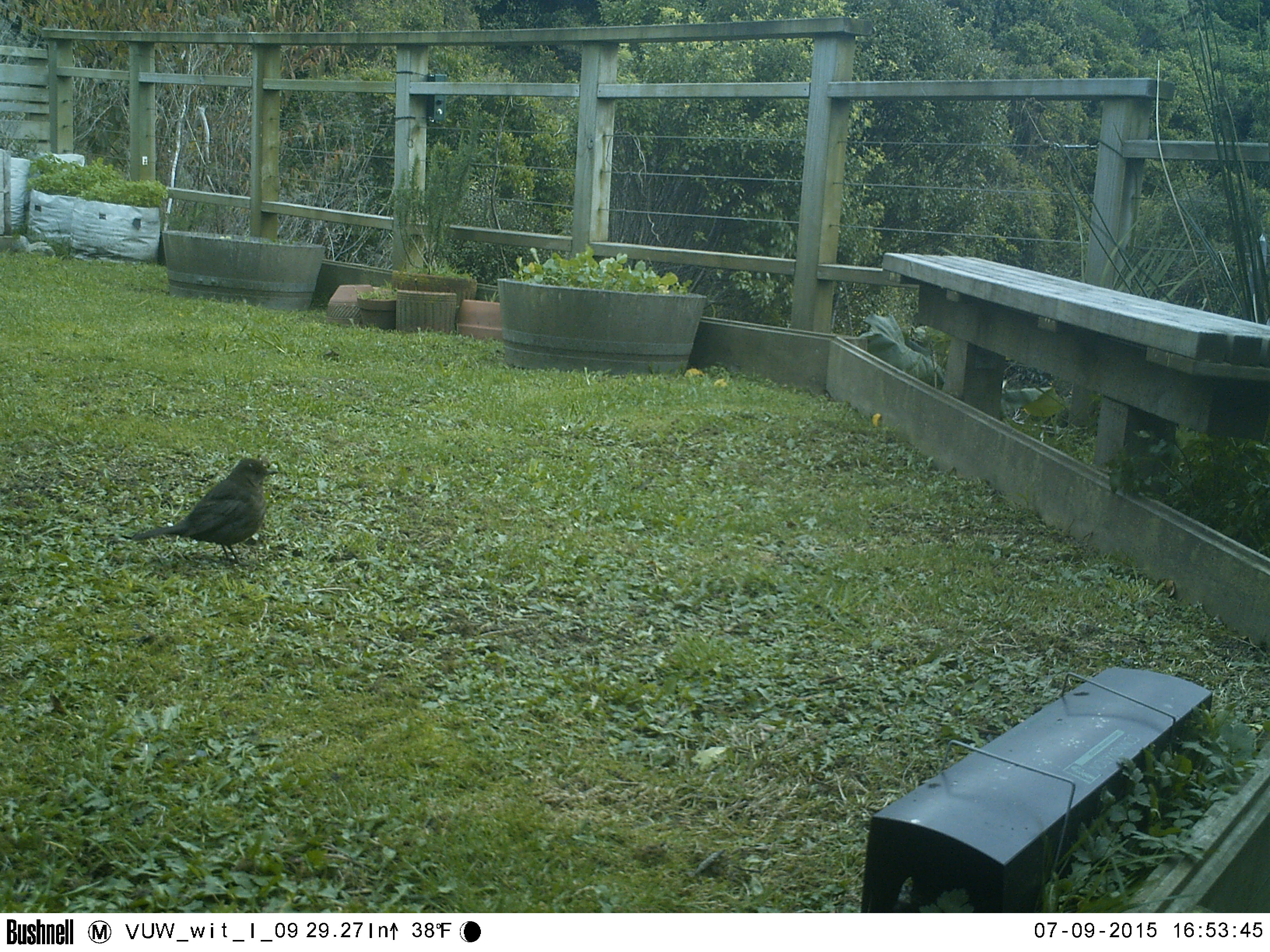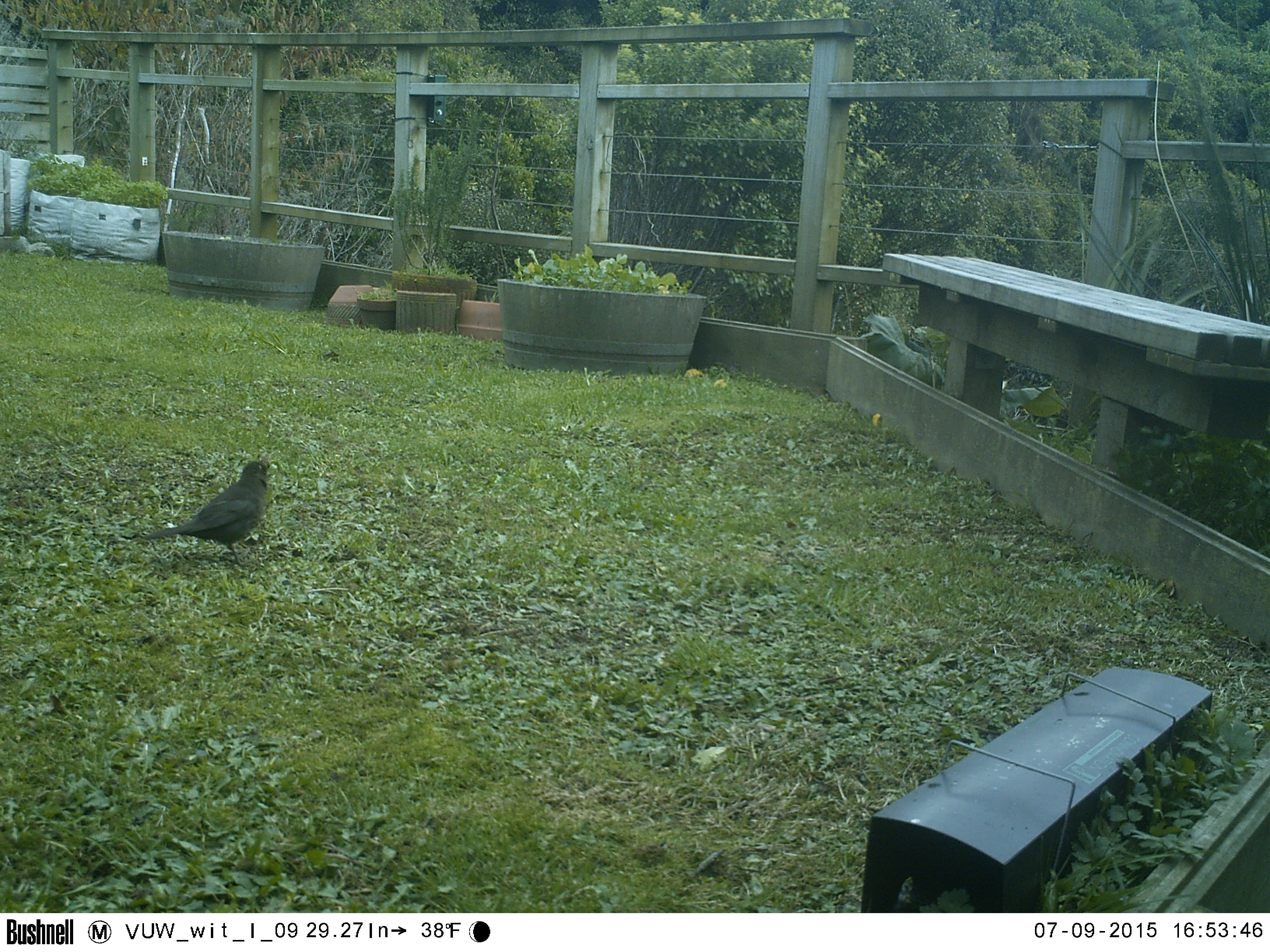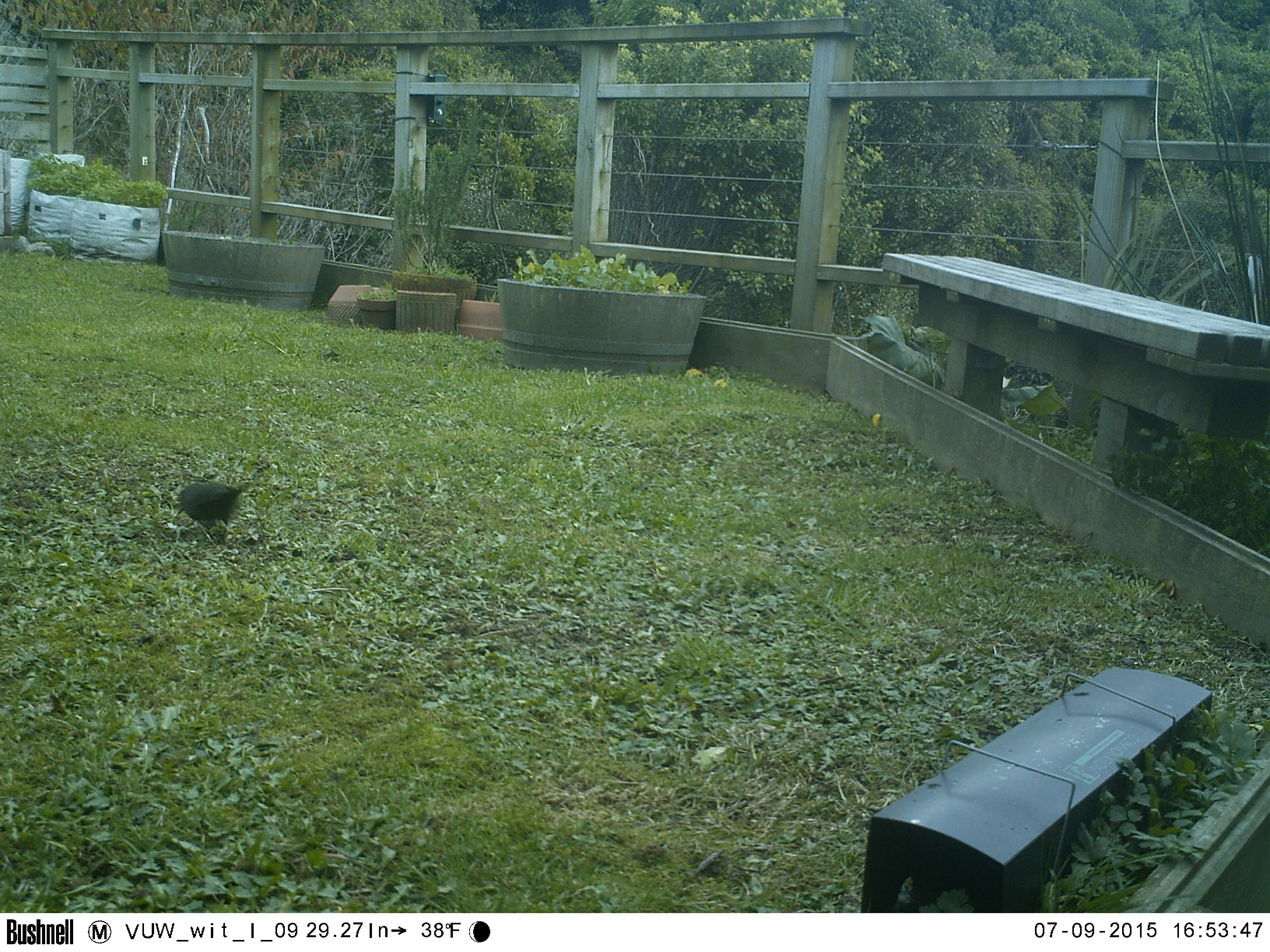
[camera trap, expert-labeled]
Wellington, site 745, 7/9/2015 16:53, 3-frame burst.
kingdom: Animalia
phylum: Chordata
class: Aves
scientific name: Aves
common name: bird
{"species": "bird (Aves)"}